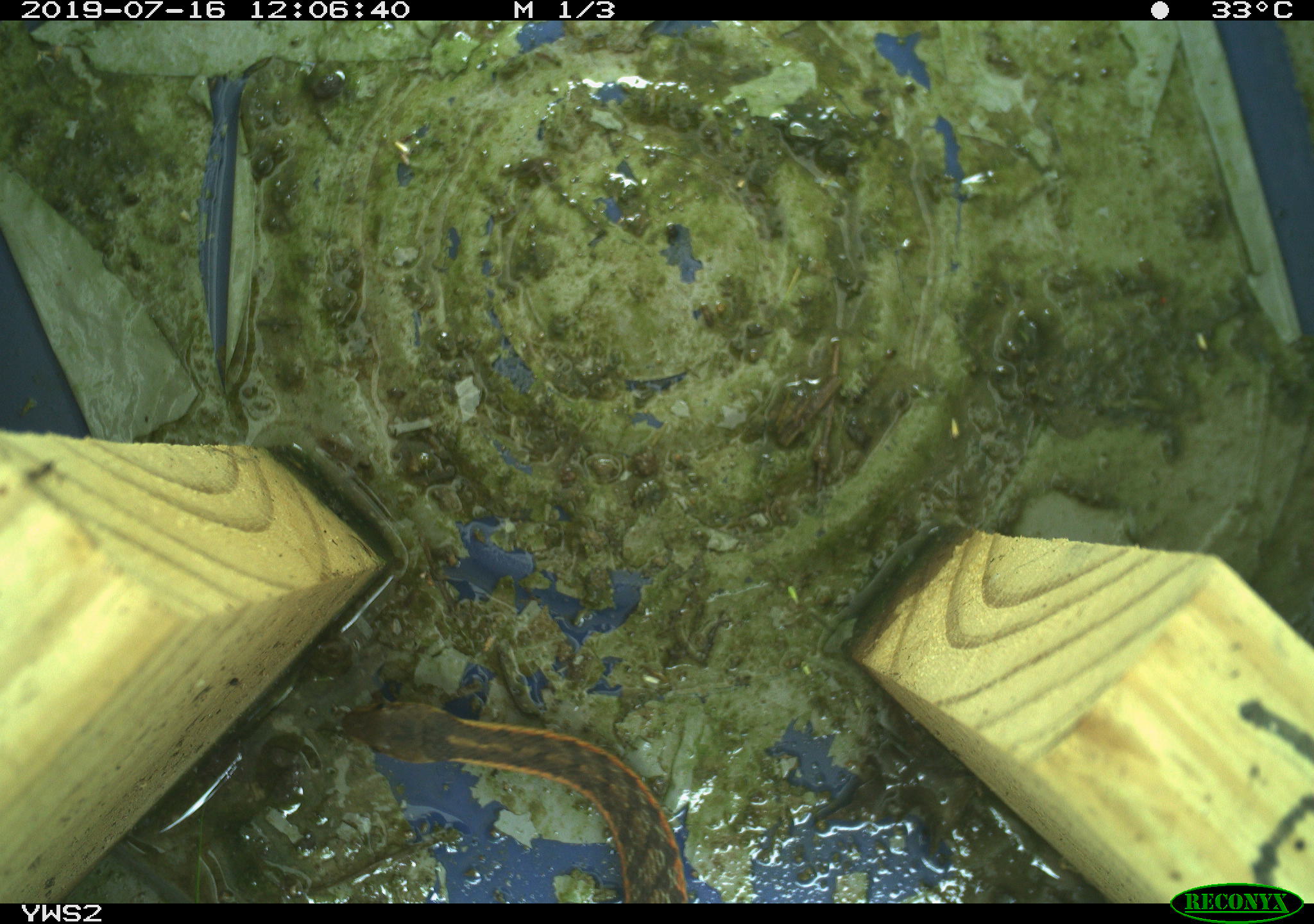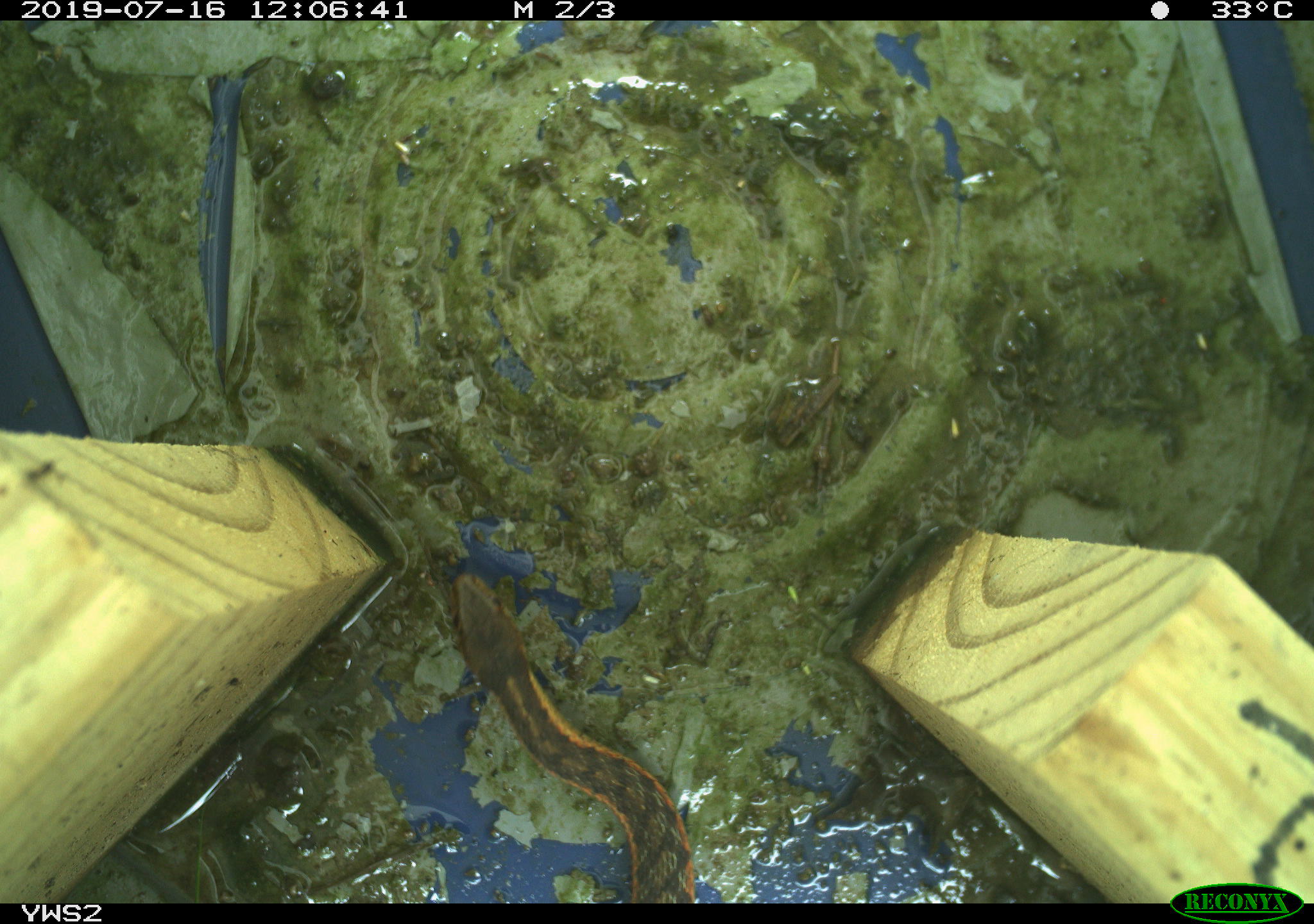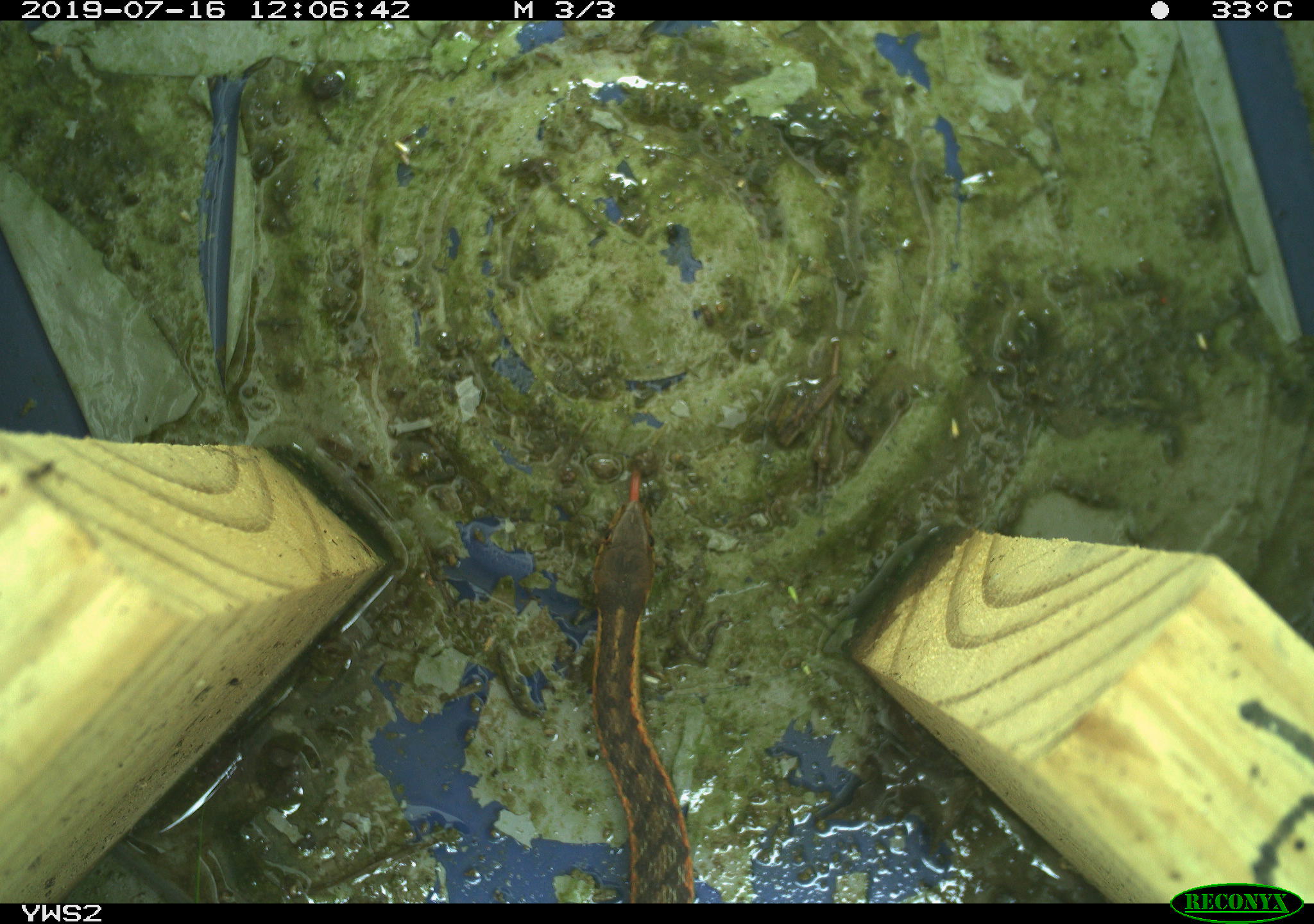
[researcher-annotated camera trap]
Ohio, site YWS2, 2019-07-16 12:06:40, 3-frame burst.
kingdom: Animalia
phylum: Chordata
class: Reptilia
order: Squamata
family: Colubridae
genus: Thamnophis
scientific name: Thamnophis sirtalis sirtalis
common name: eastern gartersnake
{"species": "eastern gartersnake (Thamnophis sirtalis sirtalis)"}